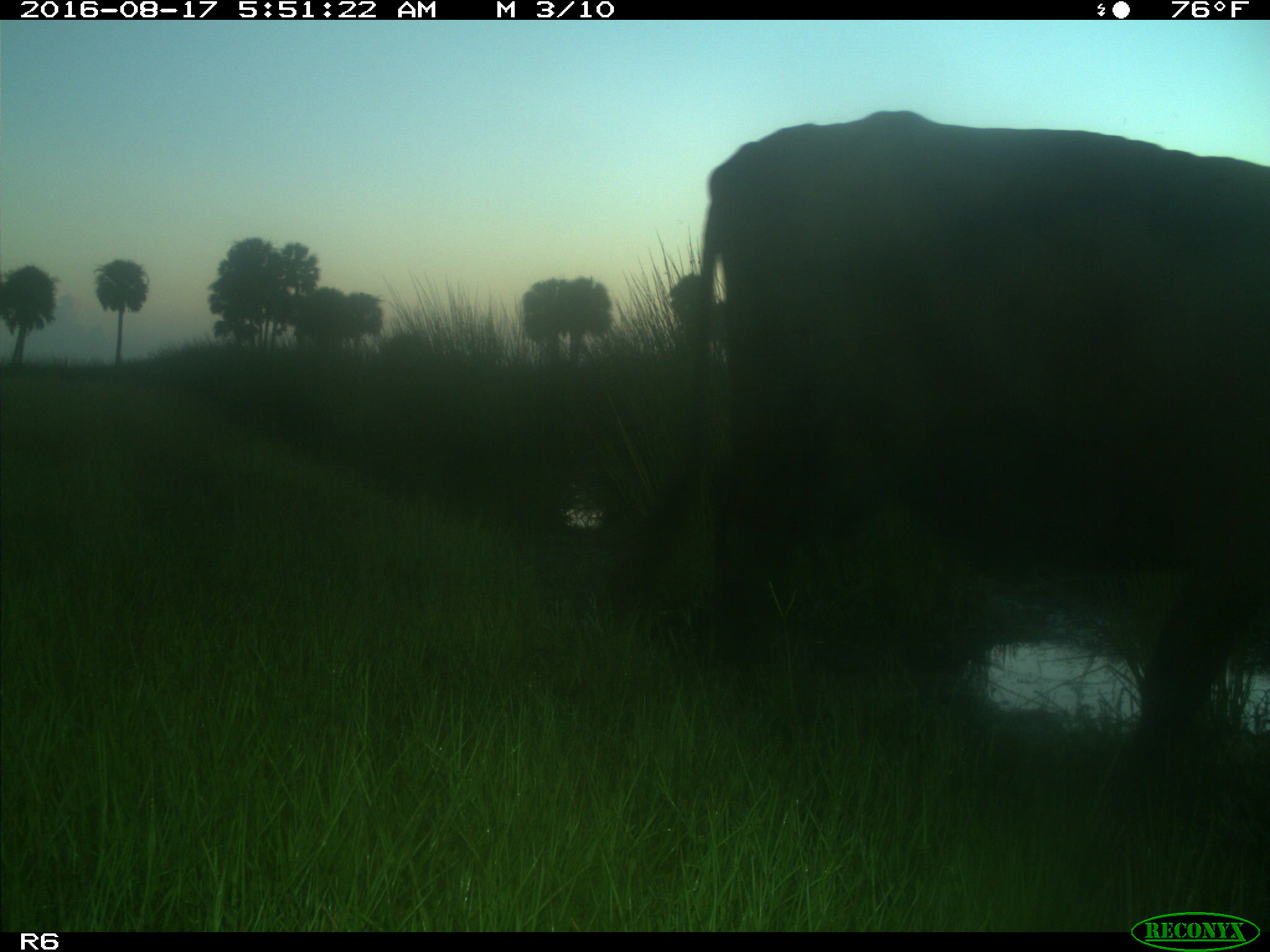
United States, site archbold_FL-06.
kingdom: Animalia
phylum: Chordata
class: Mammalia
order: Artiodactyla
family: Bovidae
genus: Bos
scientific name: Bos taurus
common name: domestic cow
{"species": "Bos taurus (domestic cow)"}